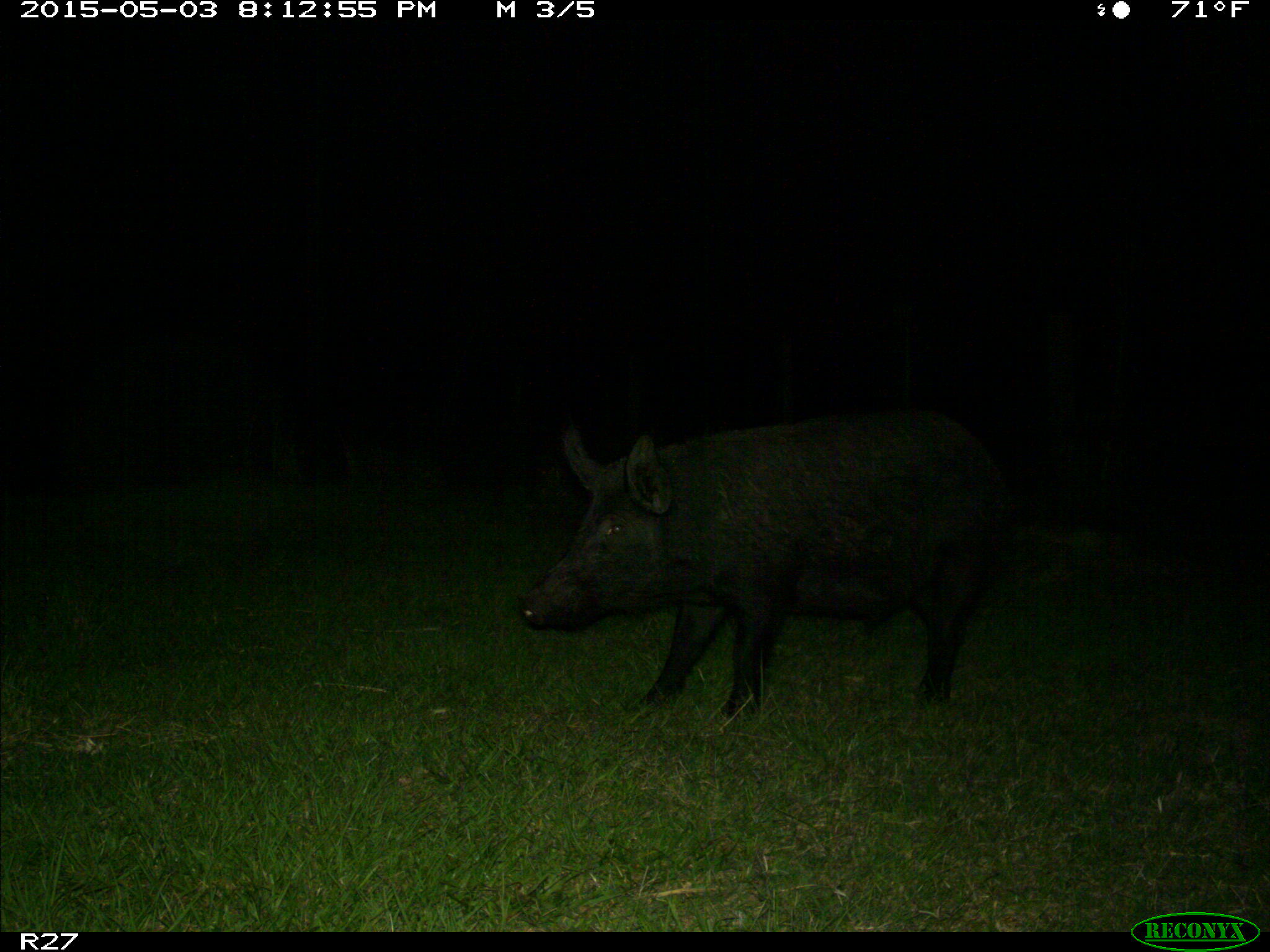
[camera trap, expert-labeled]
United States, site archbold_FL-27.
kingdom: Animalia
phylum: Chordata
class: Mammalia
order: Artiodactyla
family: Suidae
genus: Sus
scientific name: Sus scrofa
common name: wild boar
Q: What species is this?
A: Sus scrofa (wild boar).